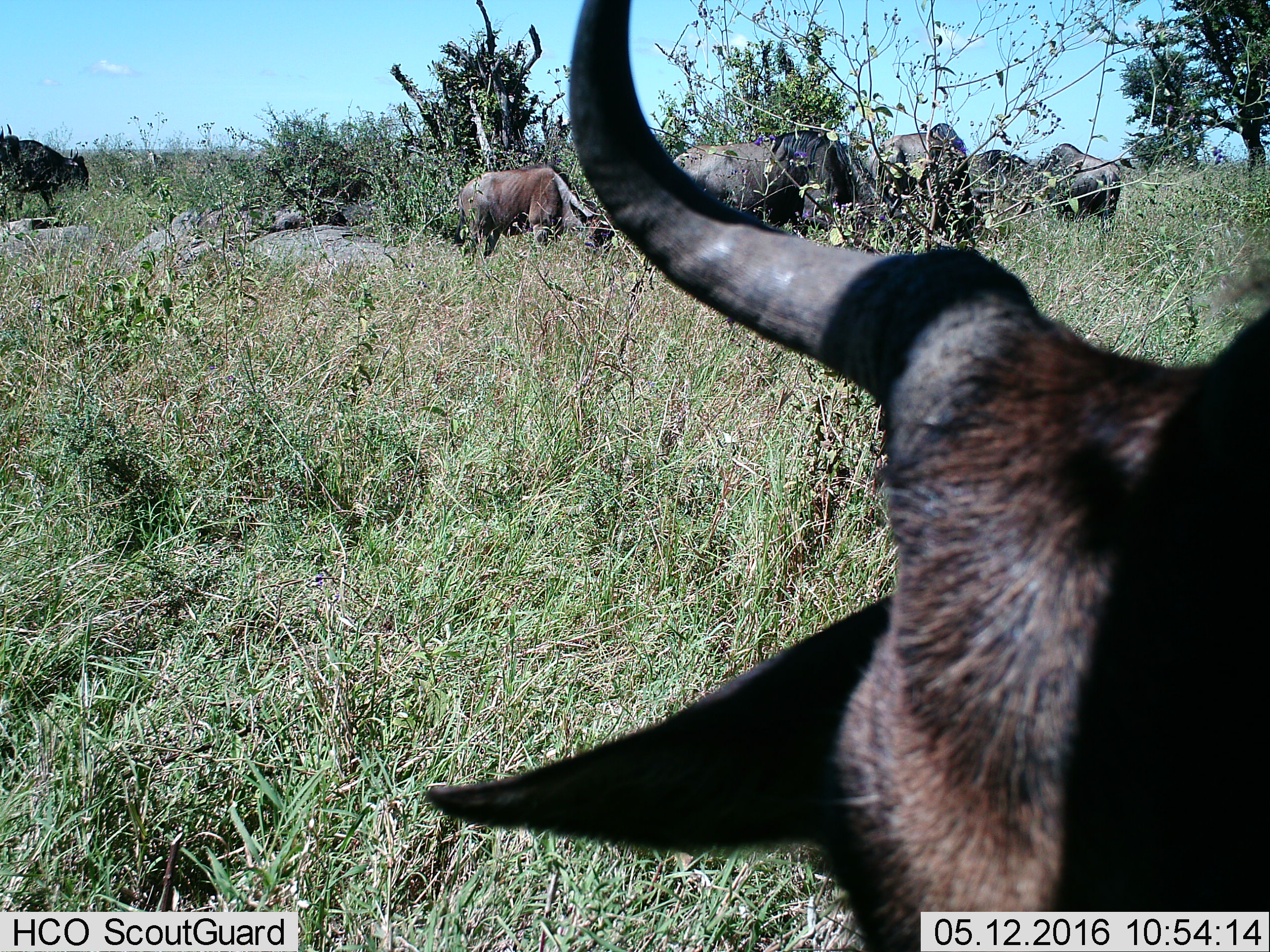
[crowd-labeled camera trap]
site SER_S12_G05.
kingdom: Animalia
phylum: Chordata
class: Mammalia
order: Artiodactyla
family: Bovidae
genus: Connochaetes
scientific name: Connochaetes taurinus taurinus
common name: blue wildebeest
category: wildebeestblue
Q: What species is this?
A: Wildebeestblue (blue wildebeest) (Connochaetes taurinus taurinus).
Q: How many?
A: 8.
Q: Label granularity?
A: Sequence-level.